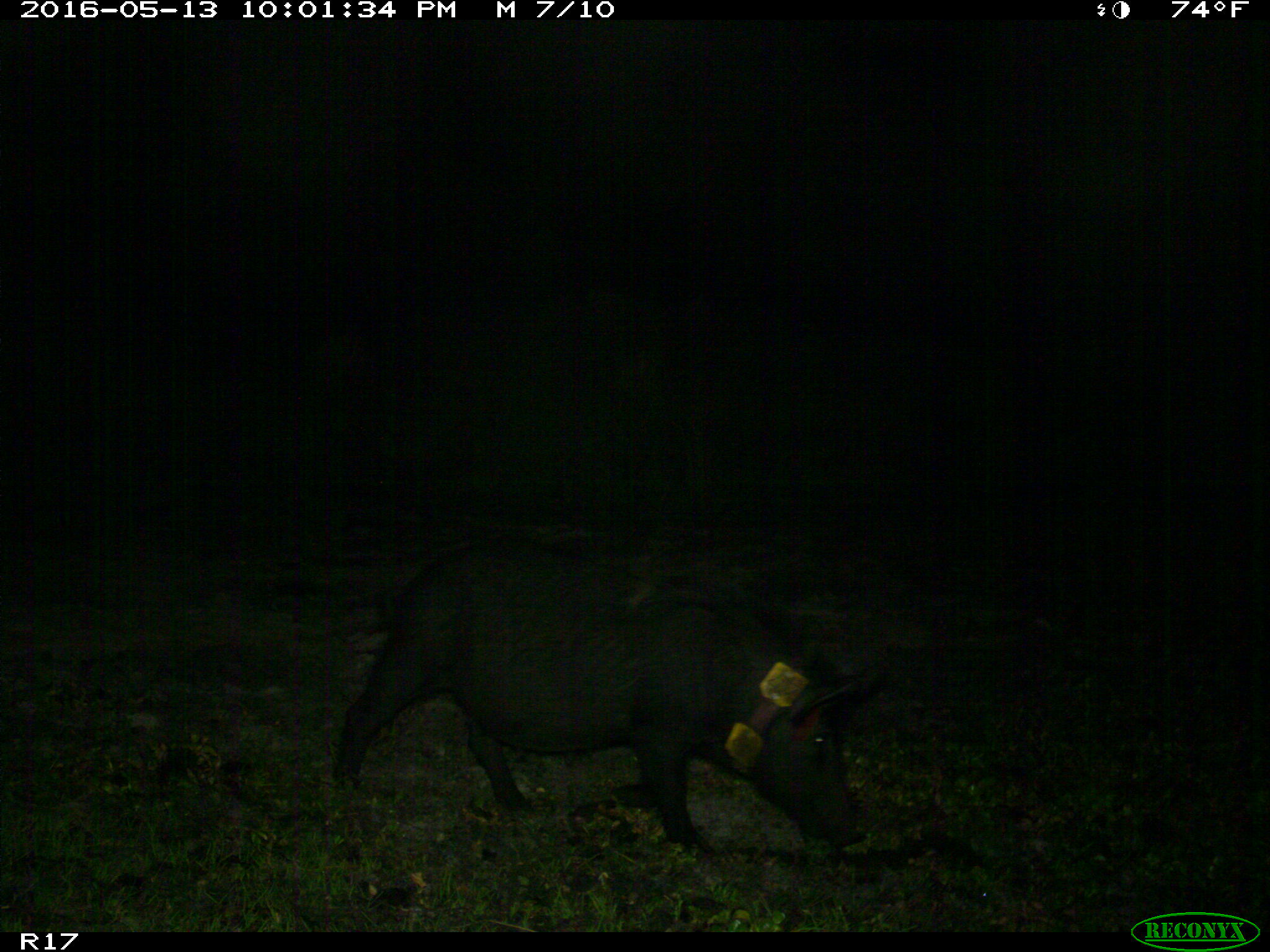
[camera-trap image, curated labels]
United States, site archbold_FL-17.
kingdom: Animalia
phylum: Chordata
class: Mammalia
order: Artiodactyla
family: Suidae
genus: Sus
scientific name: Sus scrofa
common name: wild boar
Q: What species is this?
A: Sus scrofa (wild boar).